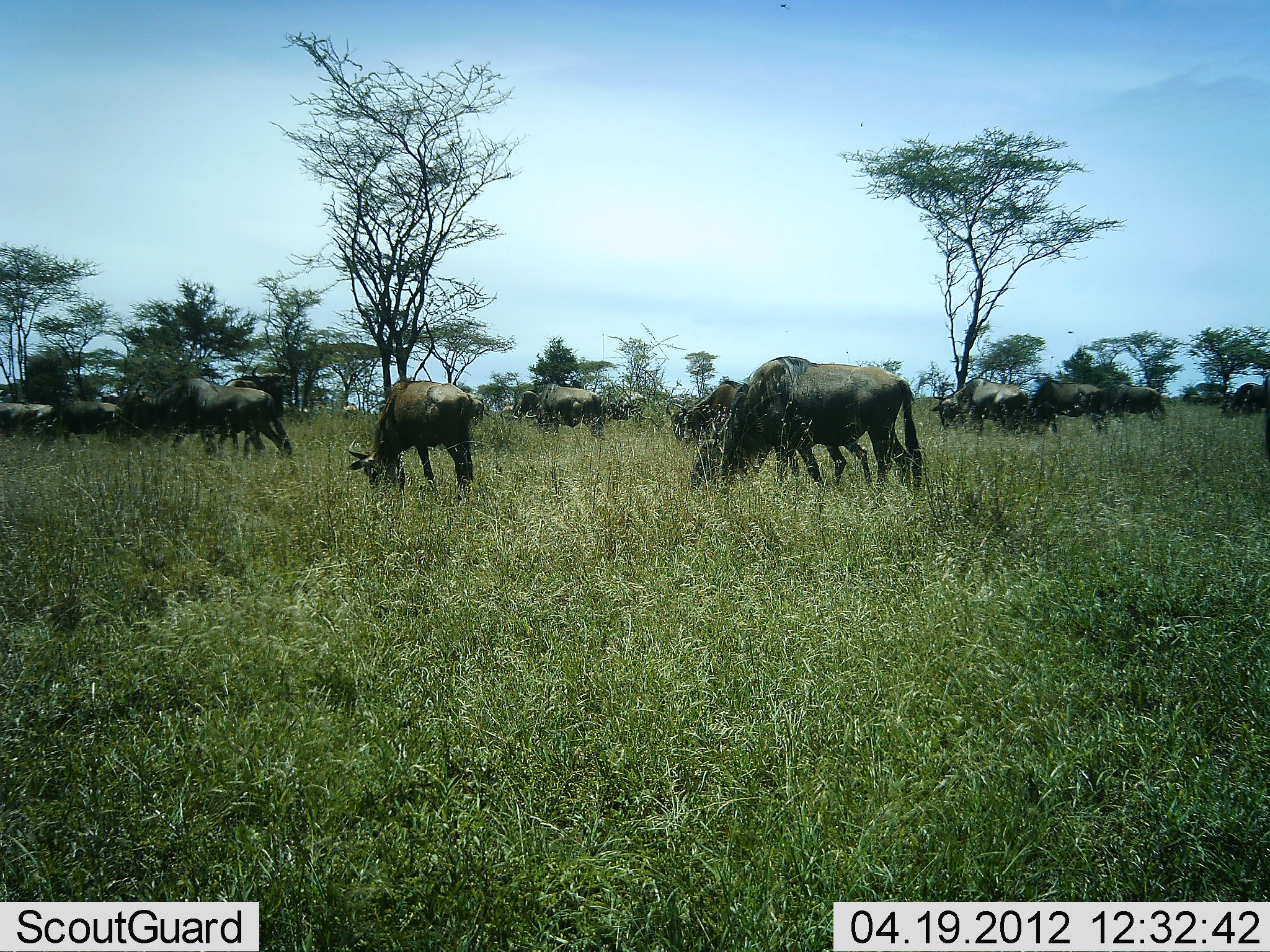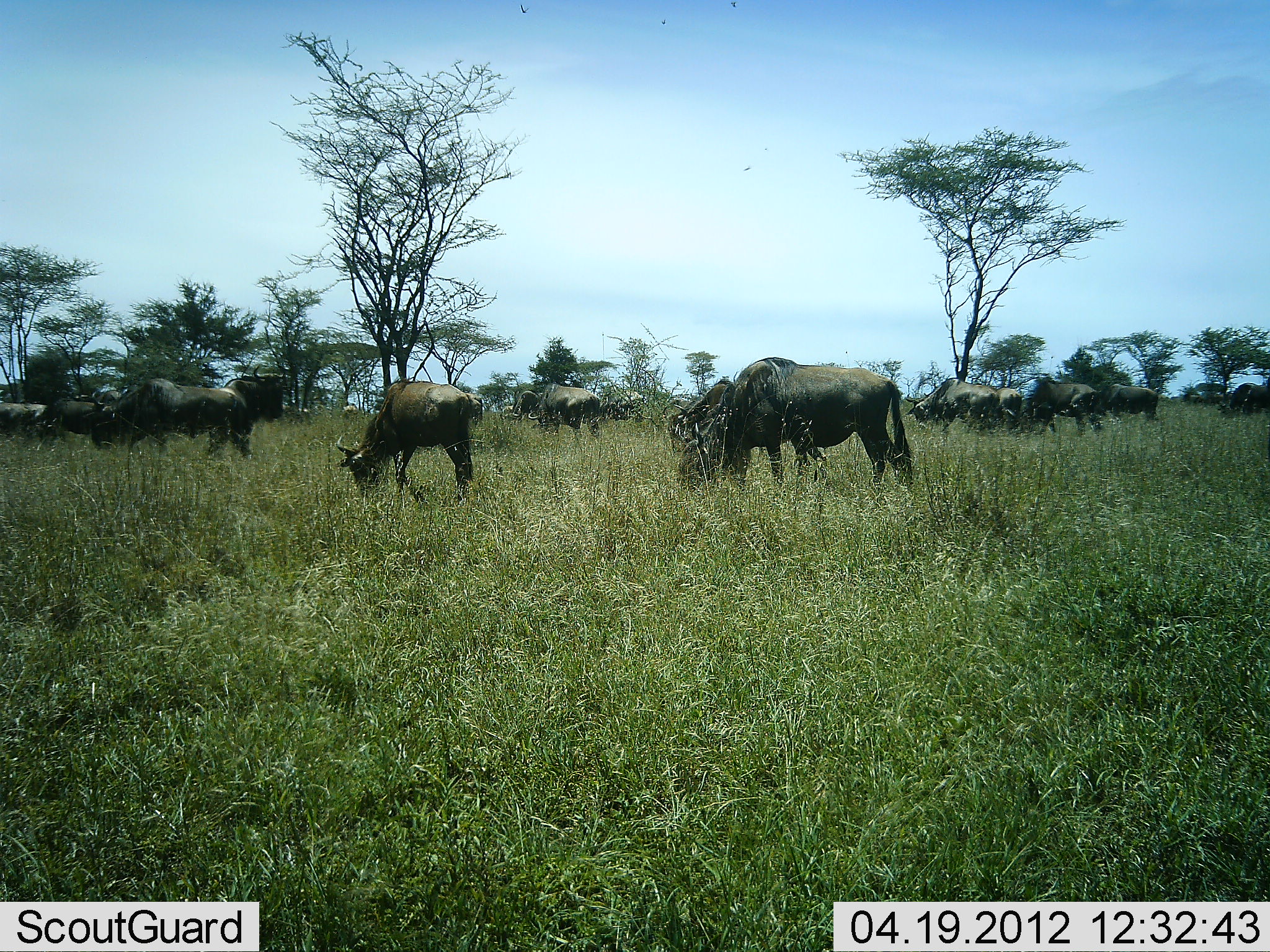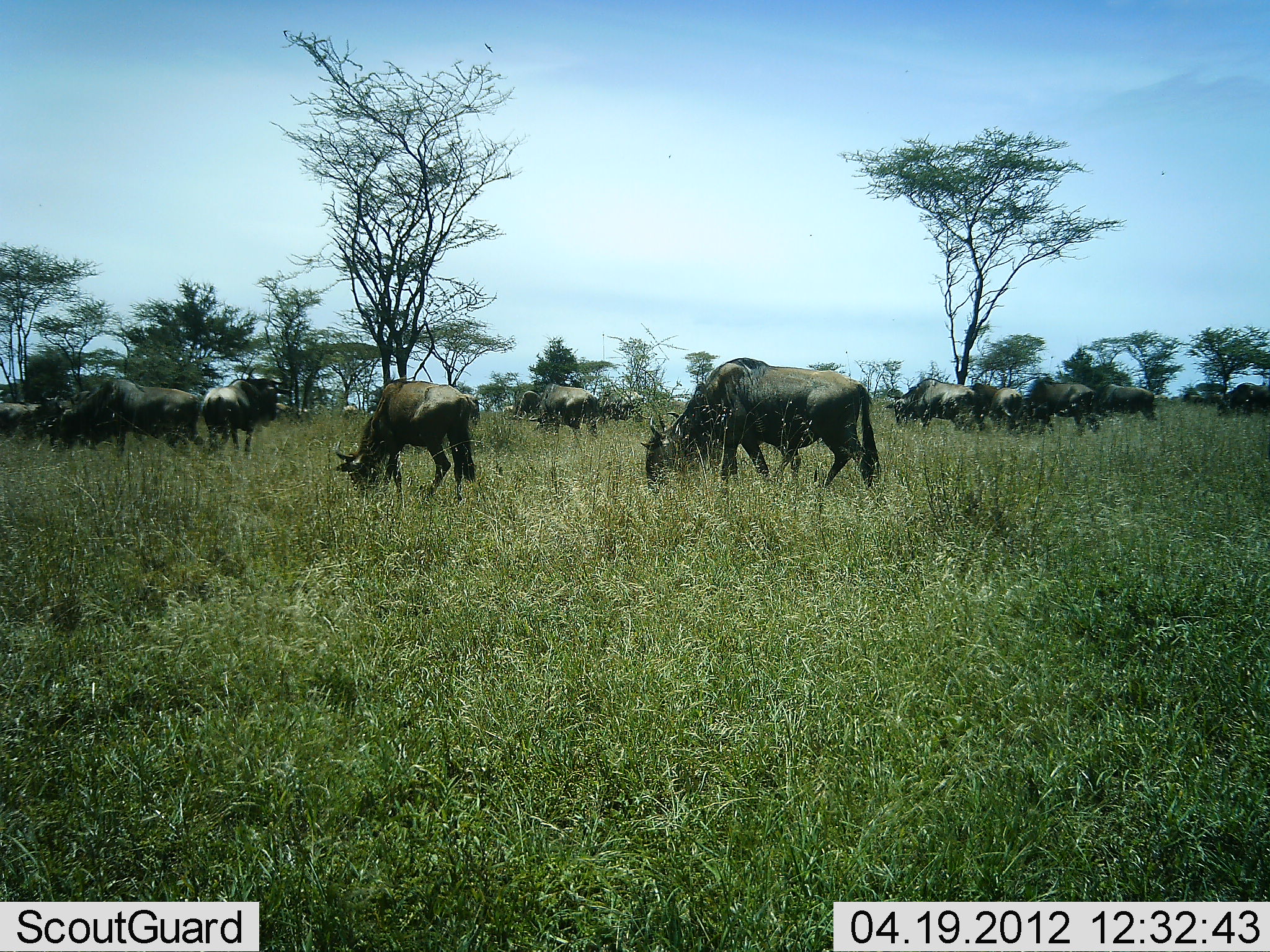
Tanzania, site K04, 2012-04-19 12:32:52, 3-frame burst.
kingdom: Animalia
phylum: Chordata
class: Mammalia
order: Artiodactyla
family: Bovidae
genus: Connochaetes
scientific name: Connochaetes taurinus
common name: blue wildebeest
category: wildebeest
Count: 11-50.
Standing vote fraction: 10%.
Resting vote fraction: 0%.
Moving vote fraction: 47%.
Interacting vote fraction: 0%.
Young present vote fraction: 10%.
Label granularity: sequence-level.